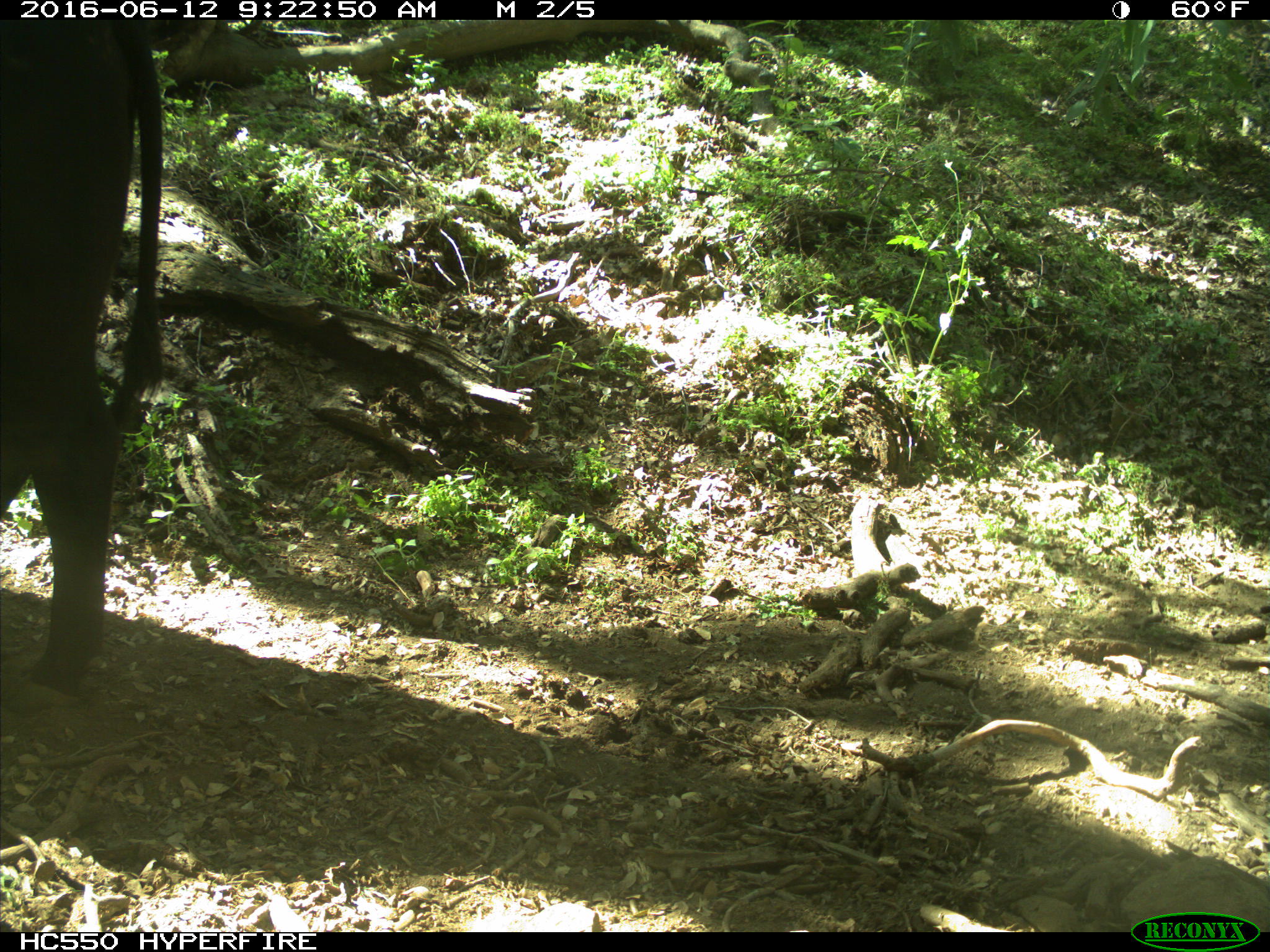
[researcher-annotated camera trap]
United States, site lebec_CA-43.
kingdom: Animalia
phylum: Chordata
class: Mammalia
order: Artiodactyla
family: Bovidae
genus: Bos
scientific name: Bos taurus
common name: domestic cow